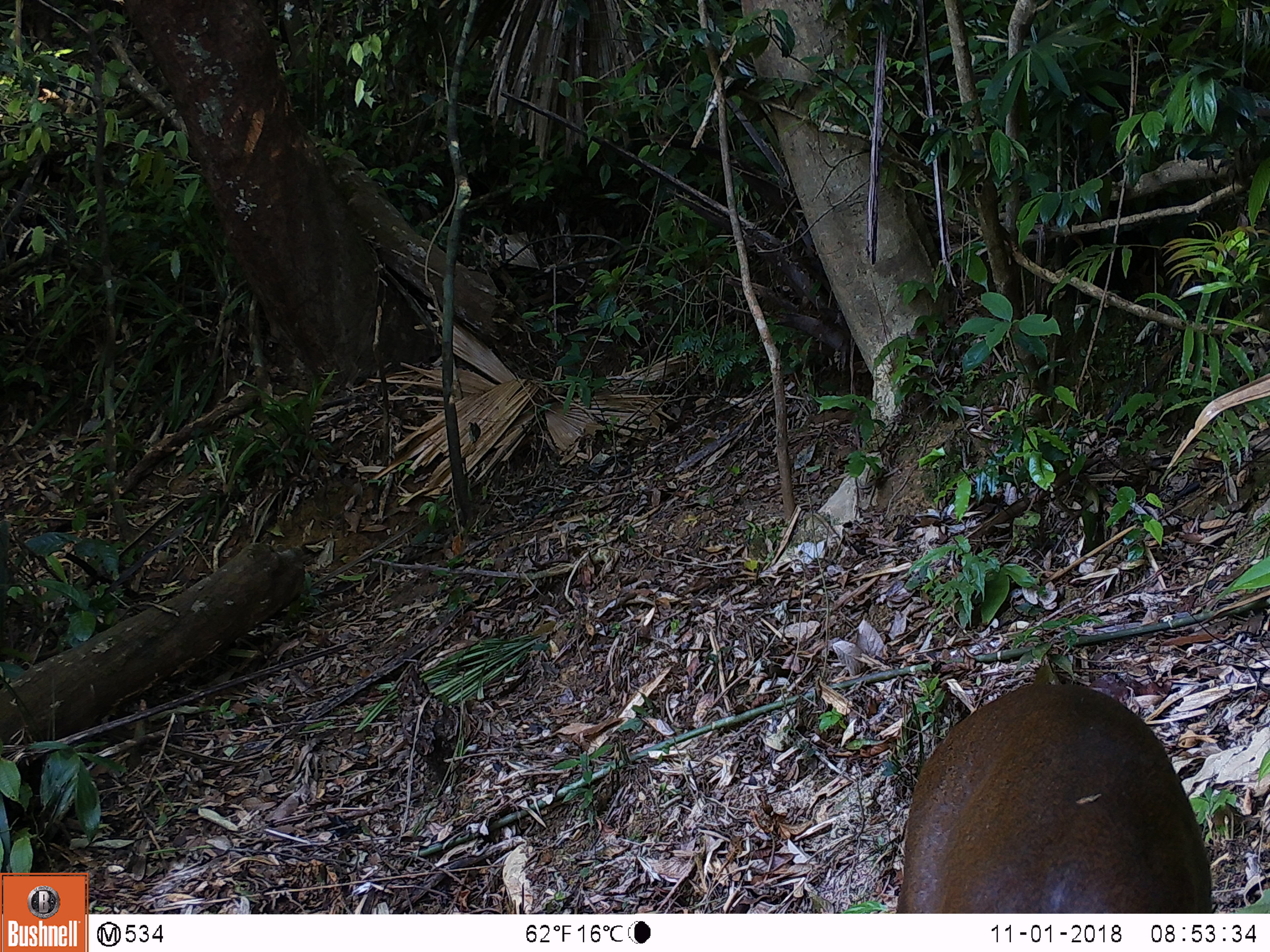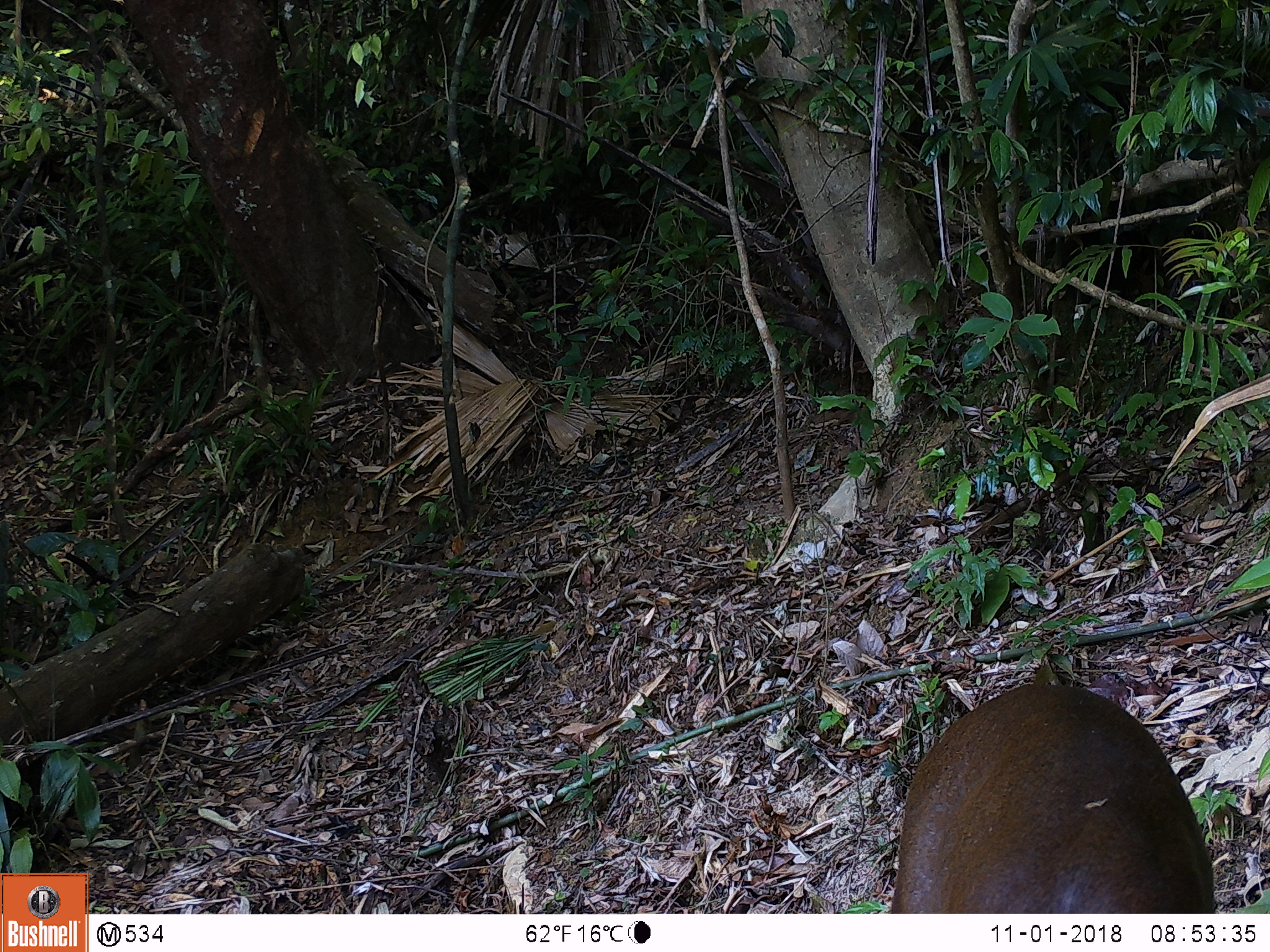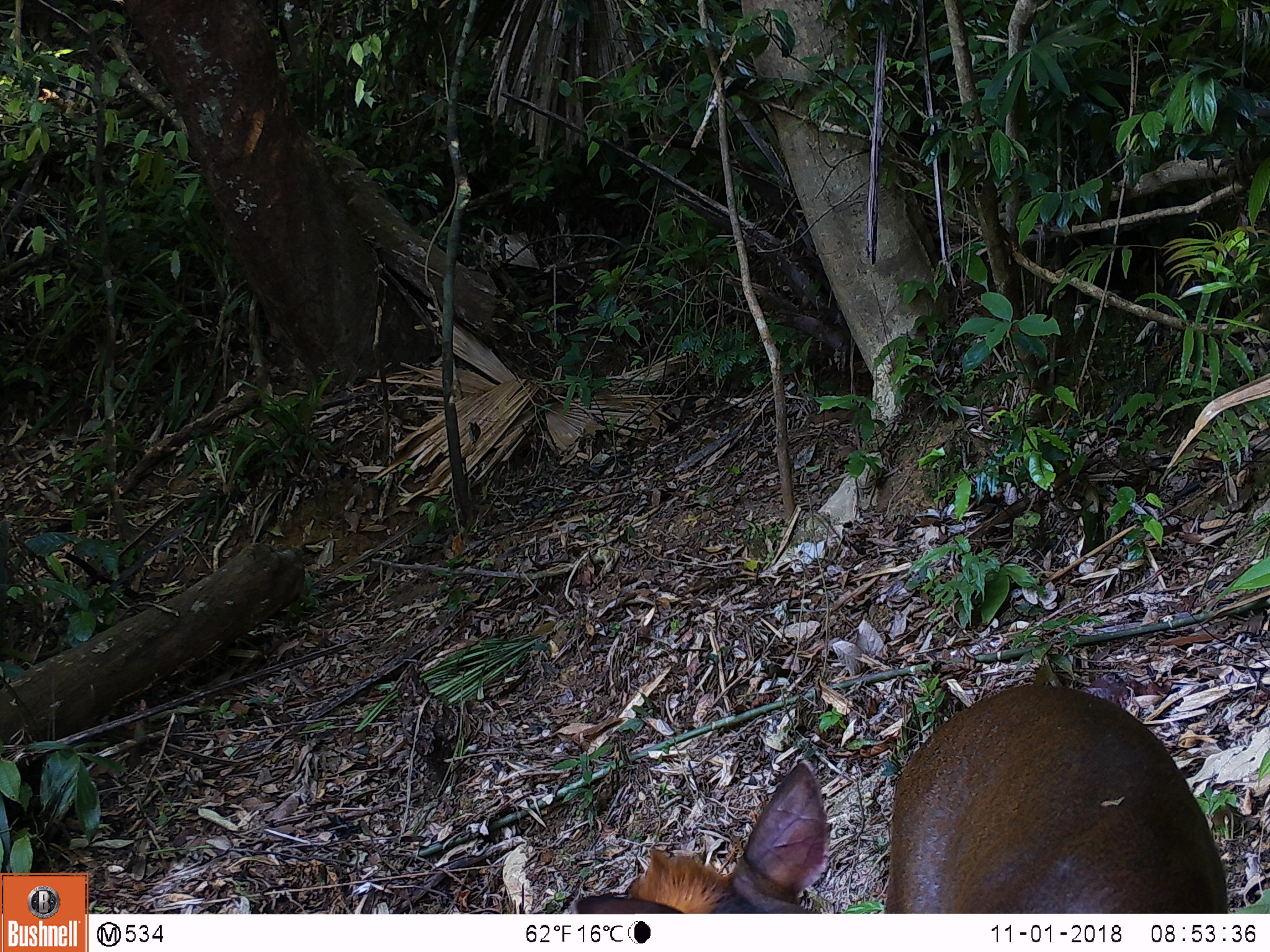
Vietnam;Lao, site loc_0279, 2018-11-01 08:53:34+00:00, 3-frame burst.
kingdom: Animalia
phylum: Chordata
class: Mammalia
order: Artiodactyla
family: Cervidae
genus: Muntiacus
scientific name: Muntiacus rooseveltorum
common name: roosevelt's muntjac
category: roosevelts muntjac group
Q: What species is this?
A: Roosevelts muntjac group (roosevelt's muntjac) (Muntiacus rooseveltorum).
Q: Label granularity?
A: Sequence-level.